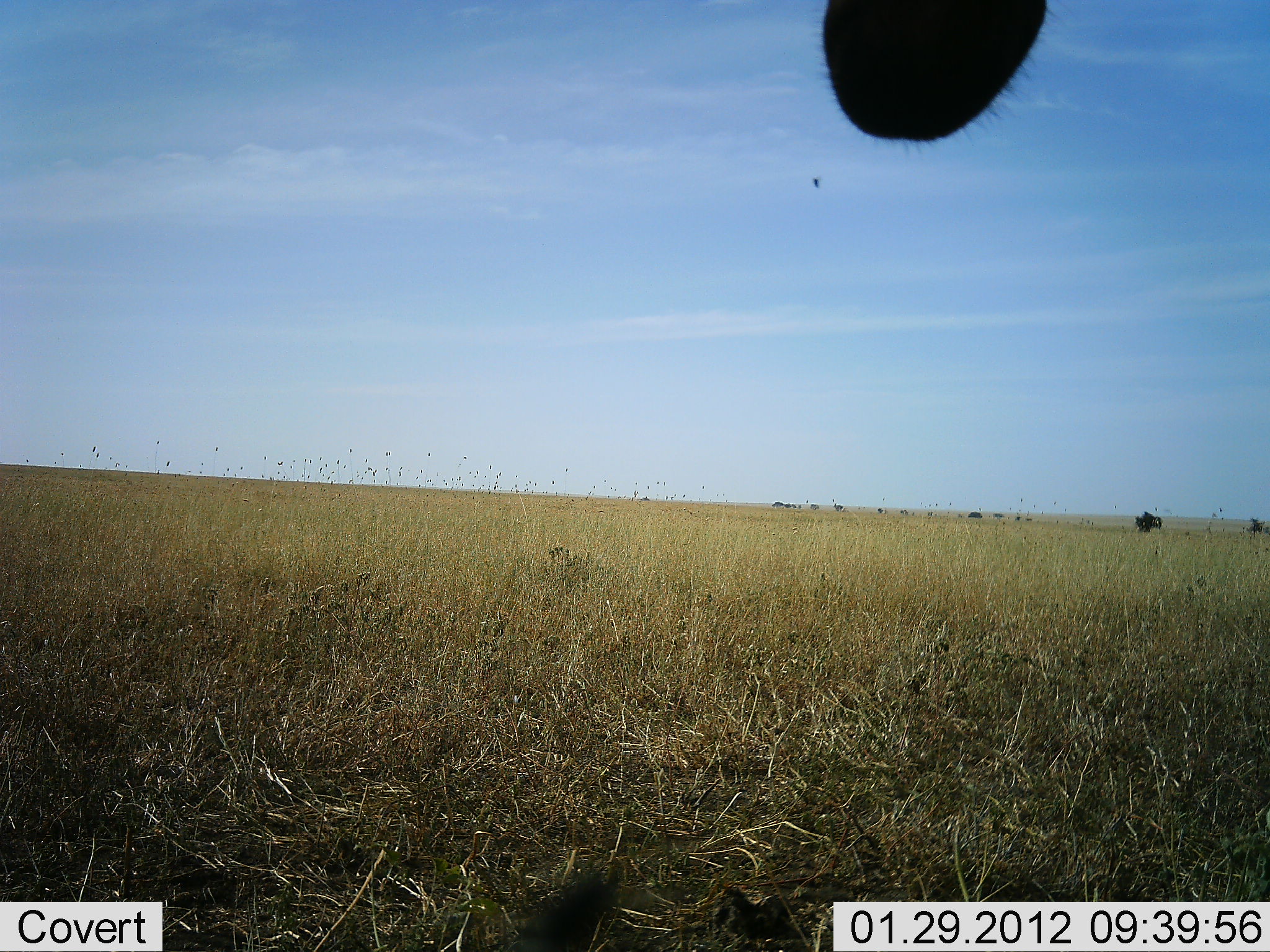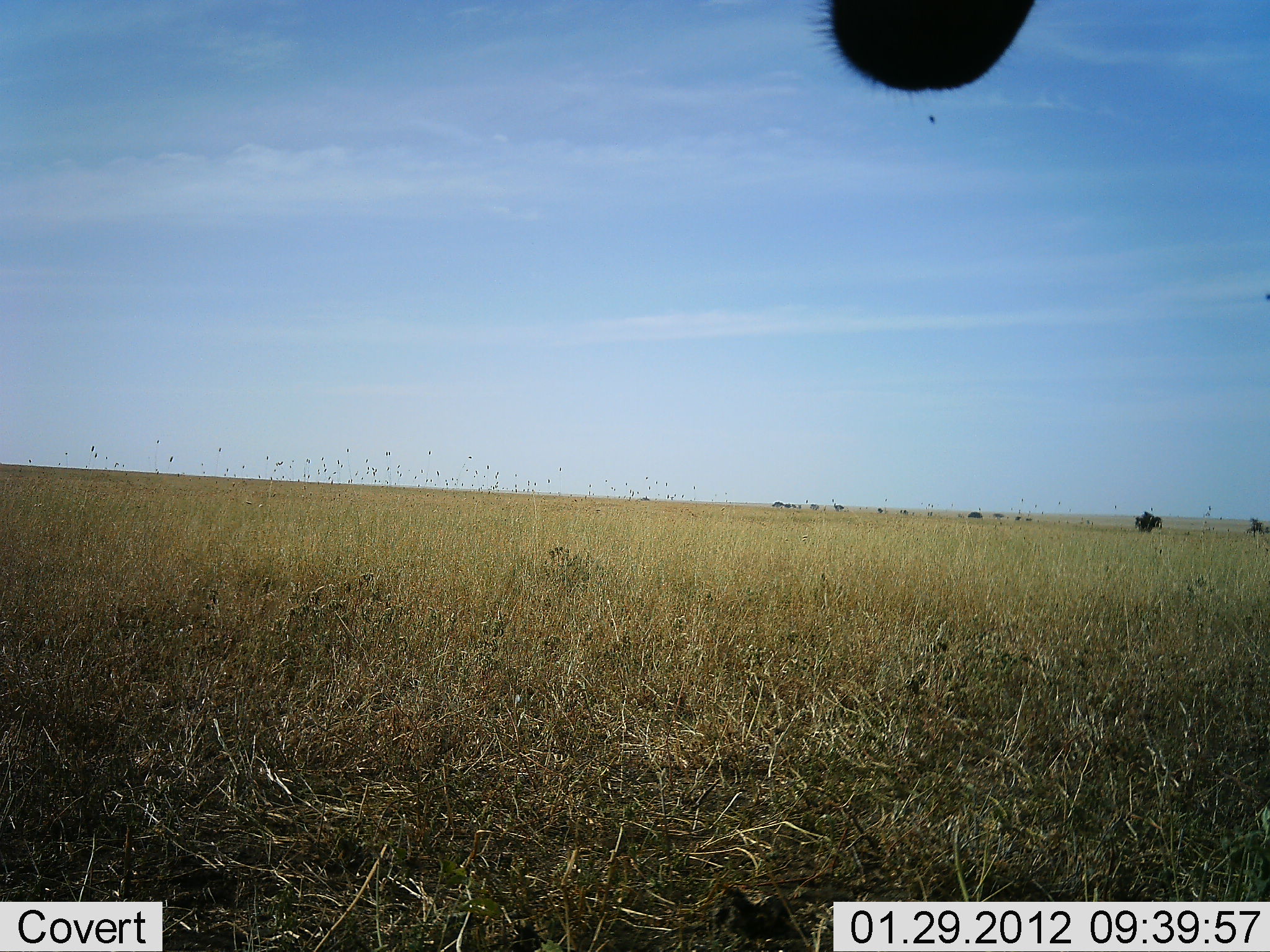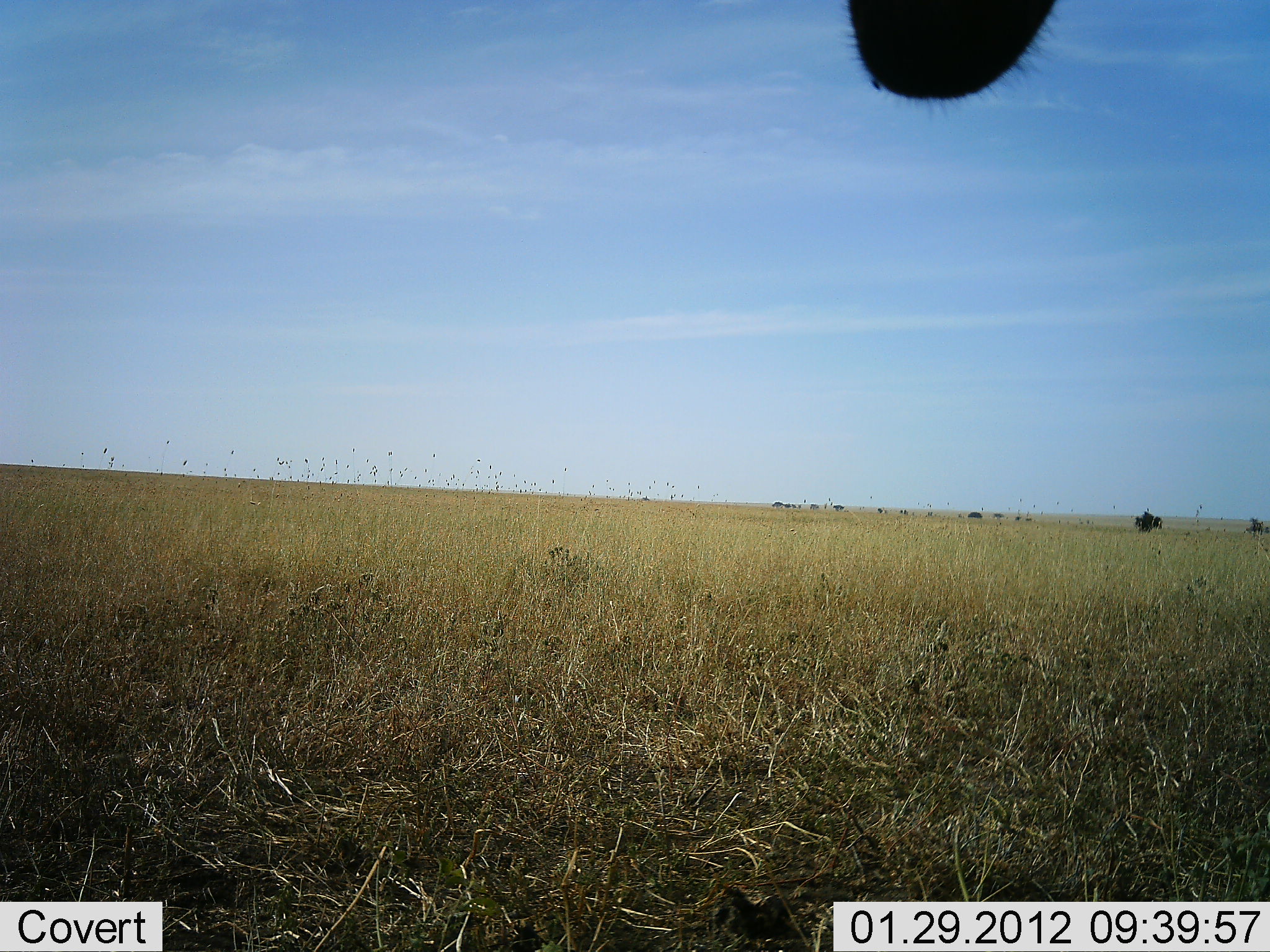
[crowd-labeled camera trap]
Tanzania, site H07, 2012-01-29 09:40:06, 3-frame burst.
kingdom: Animalia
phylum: Chordata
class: Mammalia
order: Artiodactyla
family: Bovidae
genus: Alcelaphus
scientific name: Alcelaphus buselaphus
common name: hartebeest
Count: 1.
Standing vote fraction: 89%.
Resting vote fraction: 11%.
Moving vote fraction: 0%.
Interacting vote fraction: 0%.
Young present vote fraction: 0%.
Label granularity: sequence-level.